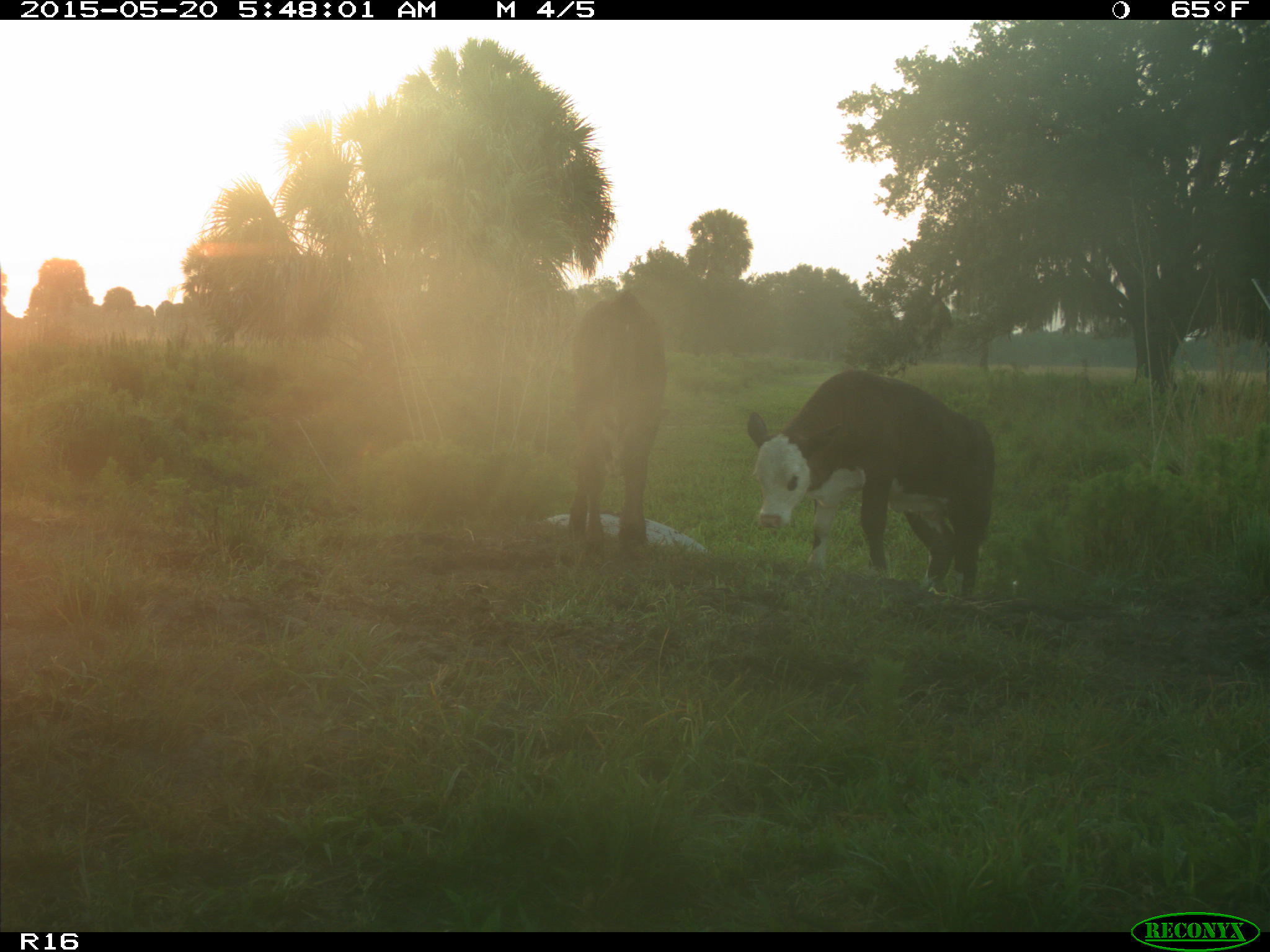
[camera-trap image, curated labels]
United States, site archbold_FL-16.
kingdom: Animalia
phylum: Chordata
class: Mammalia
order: Artiodactyla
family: Bovidae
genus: Bos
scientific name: Bos taurus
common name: domestic cow